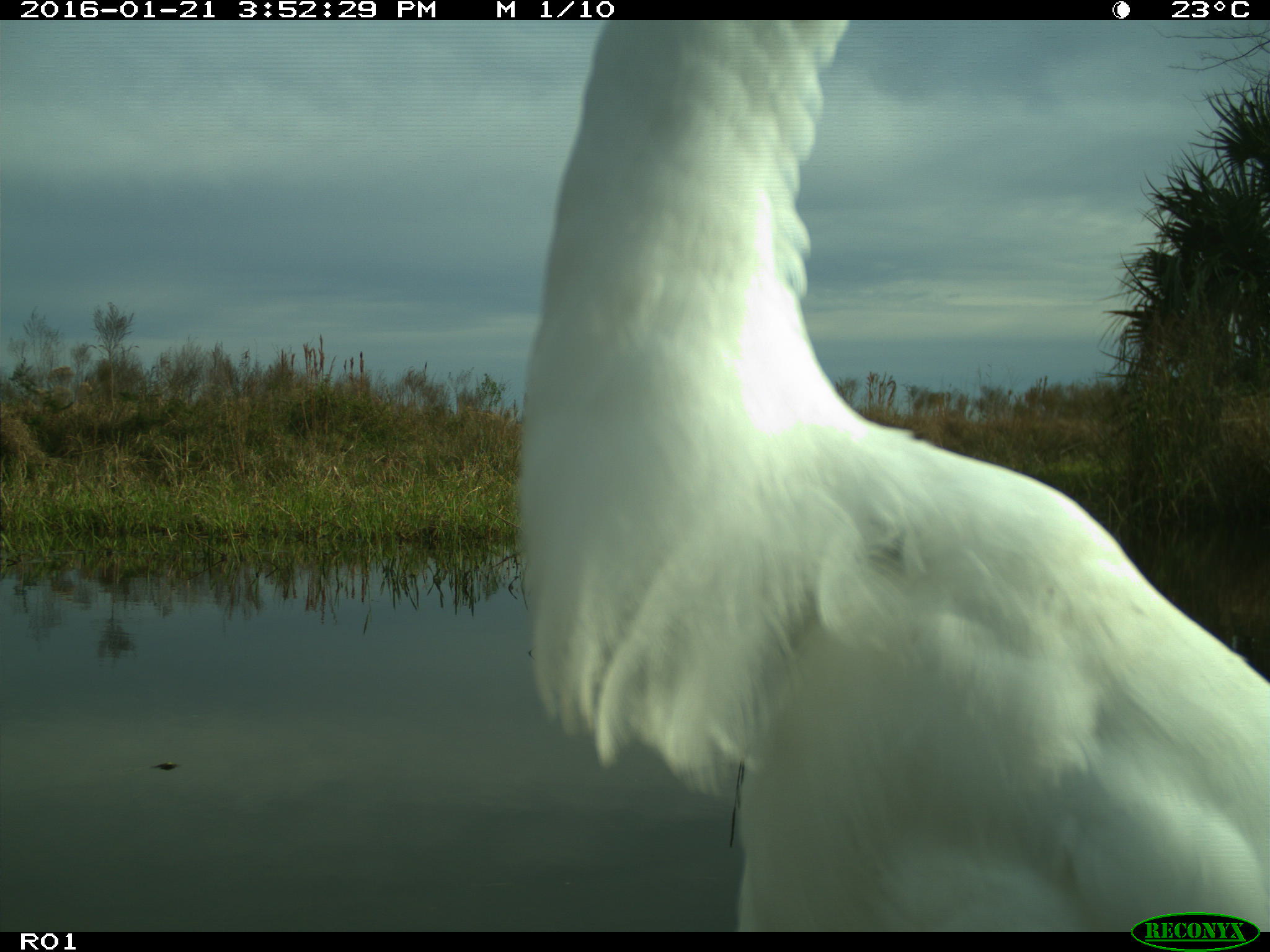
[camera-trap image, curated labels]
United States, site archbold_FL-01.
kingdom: Animalia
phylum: Chordata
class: Aves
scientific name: Aves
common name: birds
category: unidentified bird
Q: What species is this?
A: Unidentified bird (birds) (Aves).